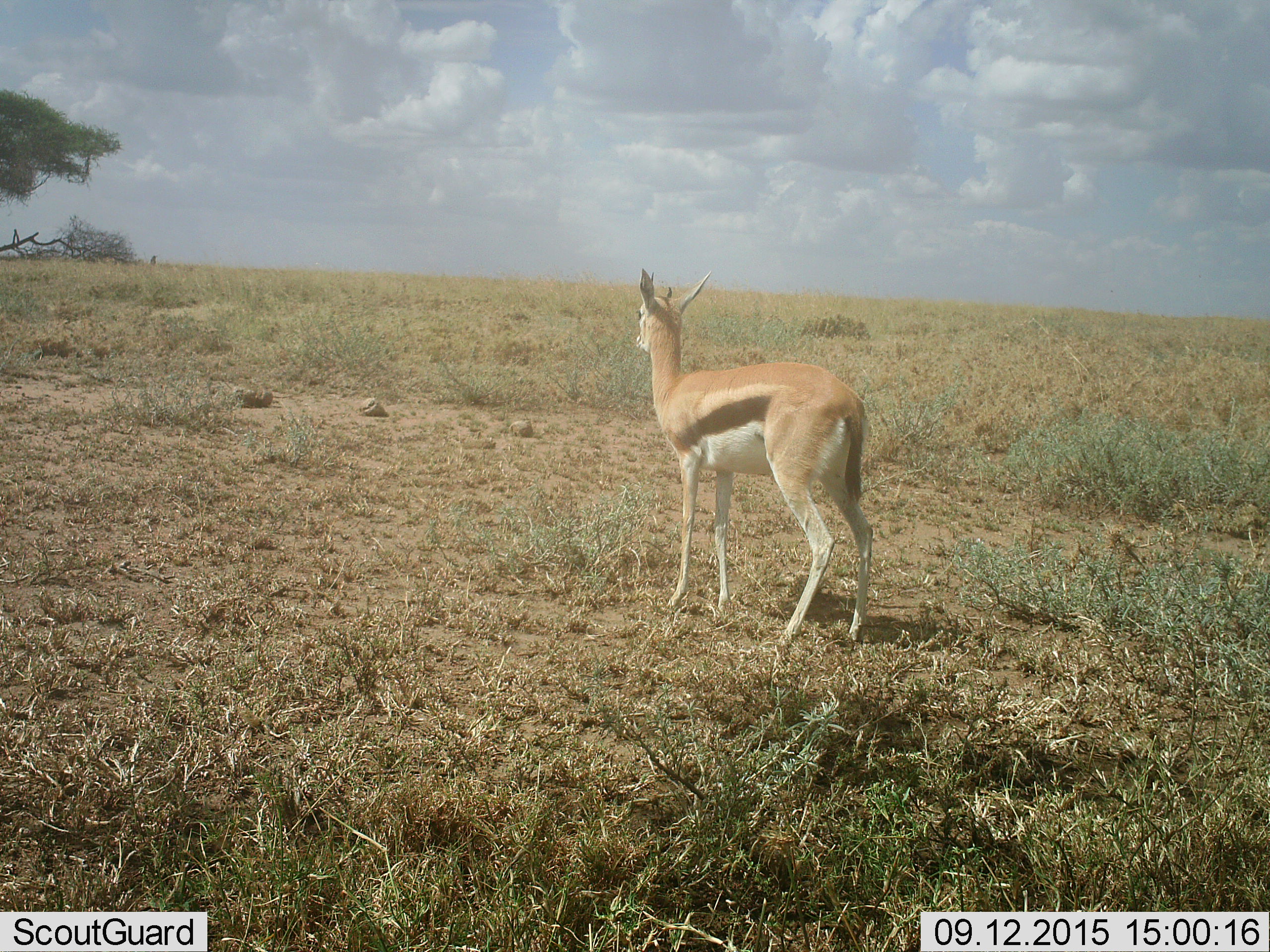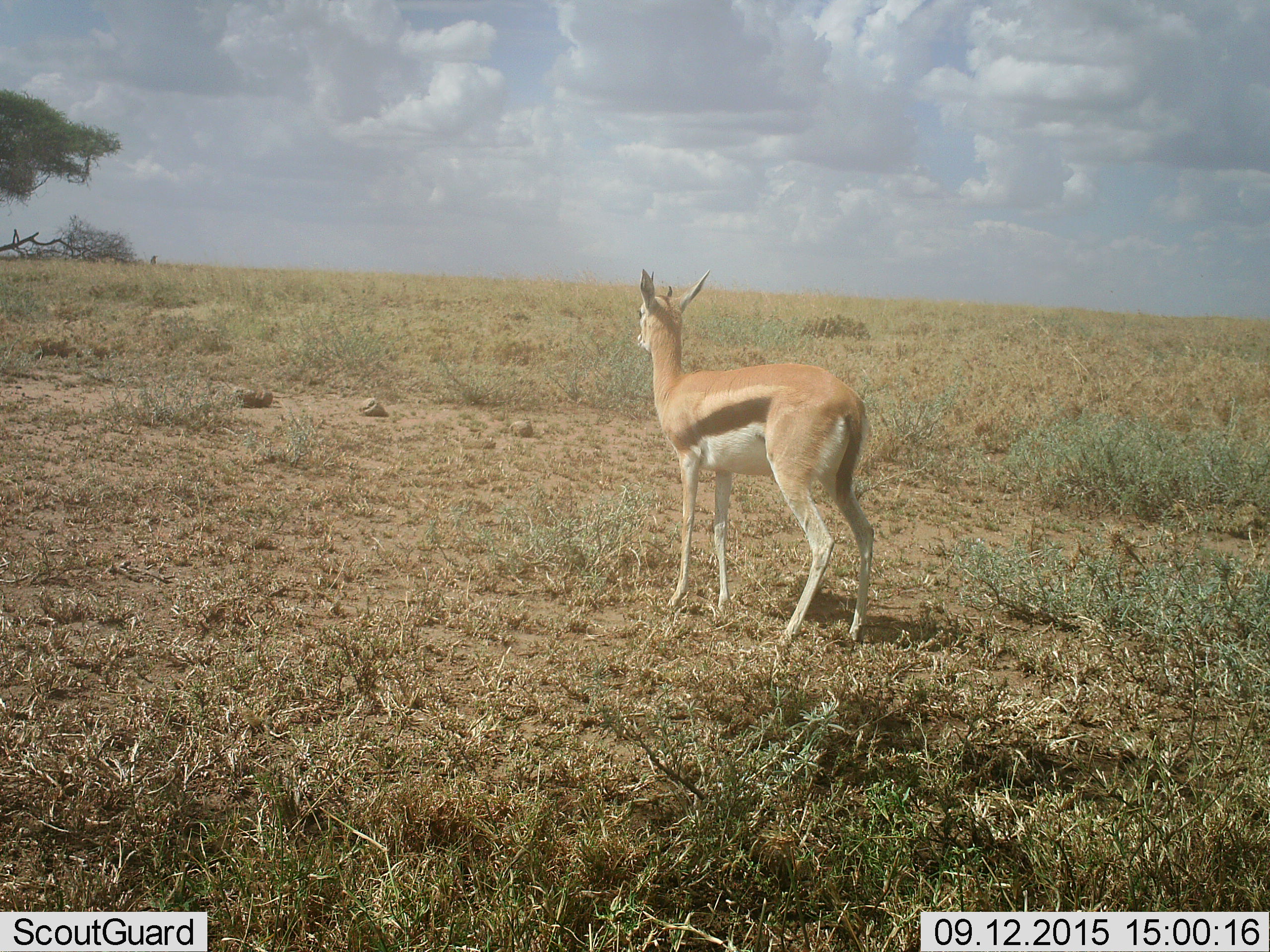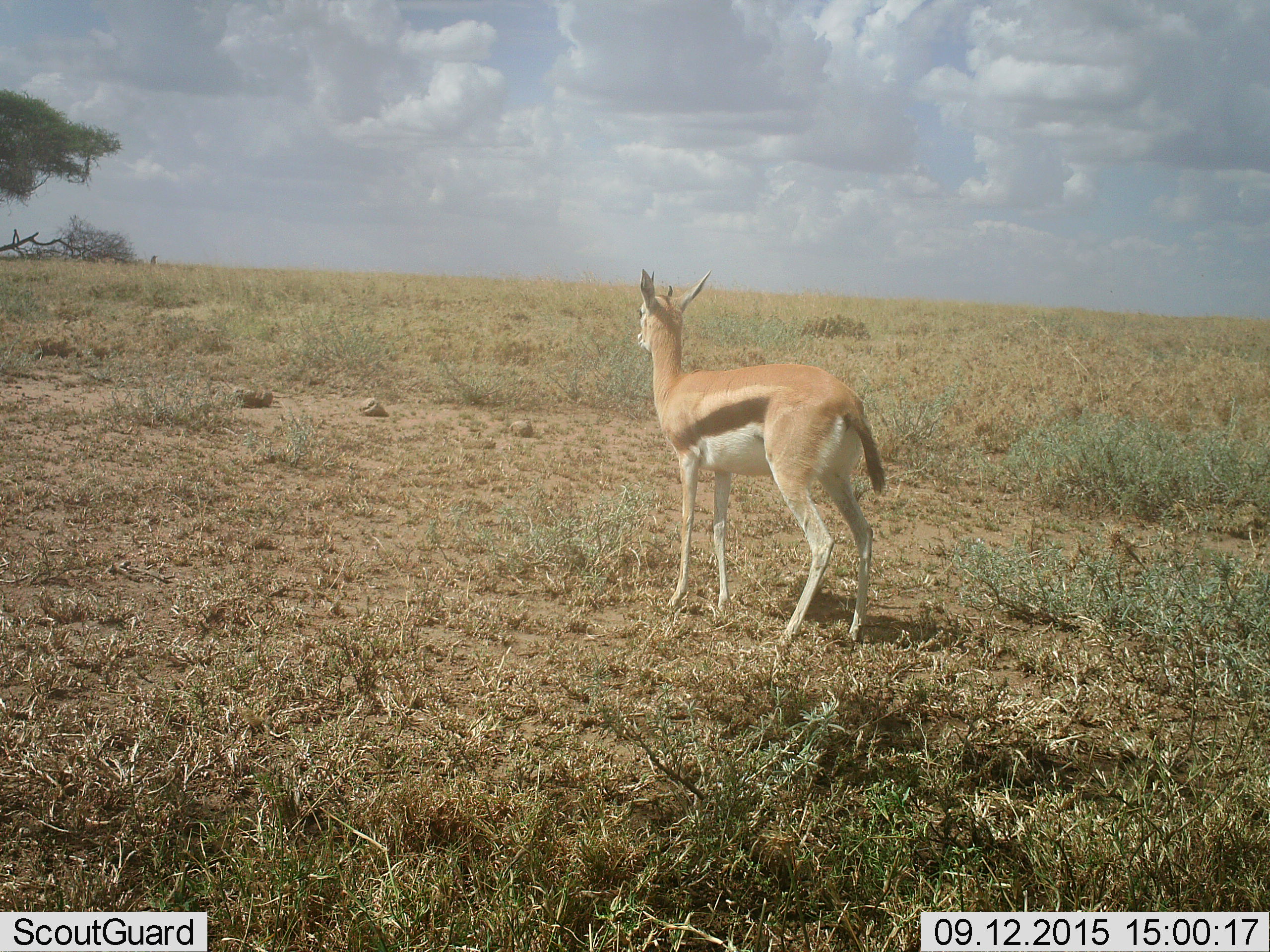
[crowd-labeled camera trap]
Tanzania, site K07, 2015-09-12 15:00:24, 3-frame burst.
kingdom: Animalia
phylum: Chordata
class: Mammalia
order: Artiodactyla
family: Bovidae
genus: Eudorcas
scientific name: Eudorcas thomsonii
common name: thomson's gazelle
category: gazellethomsons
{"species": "gazellethomsons (thomson's gazelle) (Eudorcas thomsonii)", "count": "1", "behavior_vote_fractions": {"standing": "90%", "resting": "0%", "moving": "10%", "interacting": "0%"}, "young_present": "0%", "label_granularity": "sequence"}